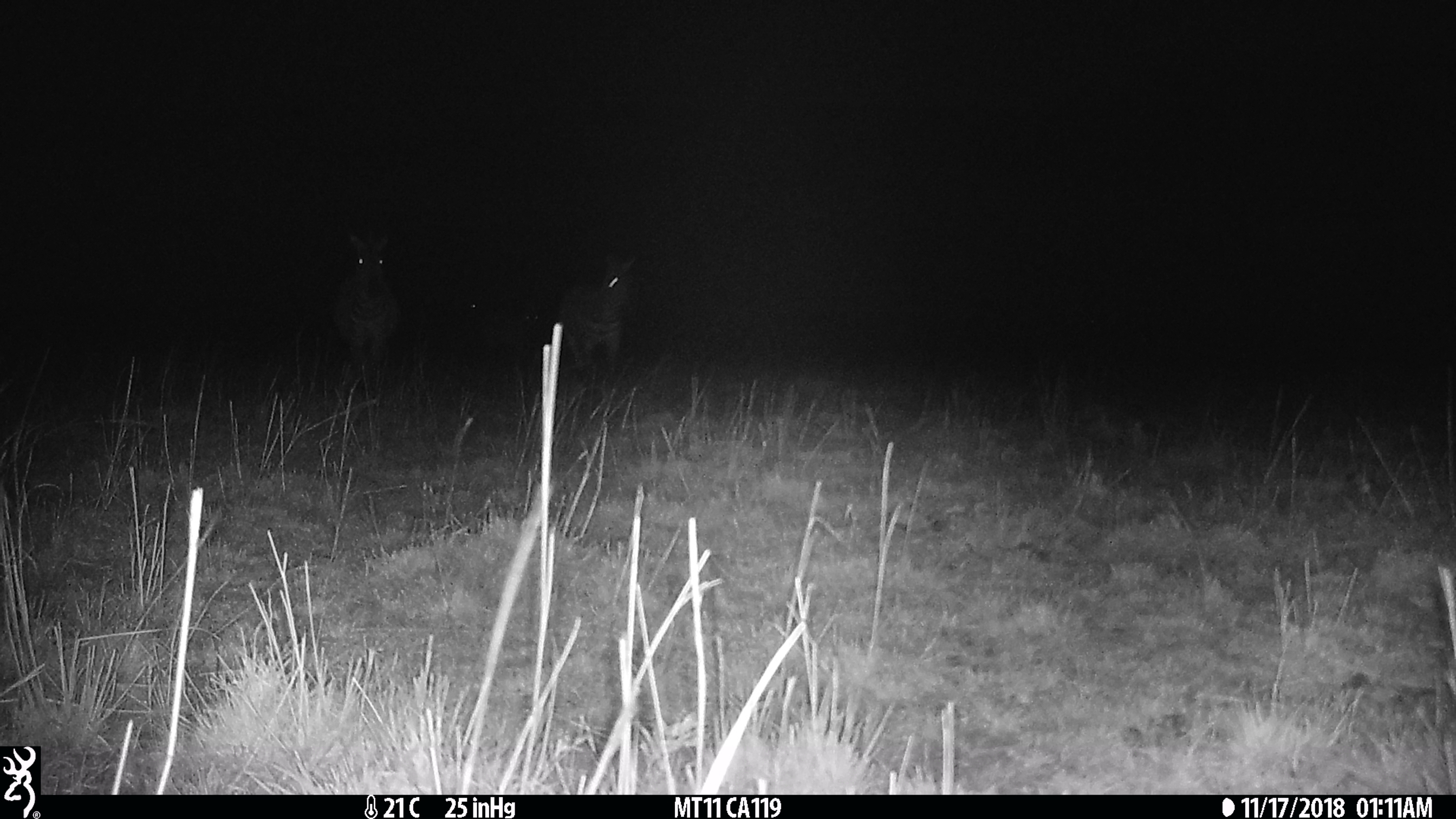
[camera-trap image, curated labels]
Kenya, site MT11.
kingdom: Animalia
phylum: Chordata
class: Mammalia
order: Perissodactyla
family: Equidae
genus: Equus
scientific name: Equus quagga burchellii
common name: burchell's zebra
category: zebra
Zebra (burchell's zebra) (Equus quagga burchellii).